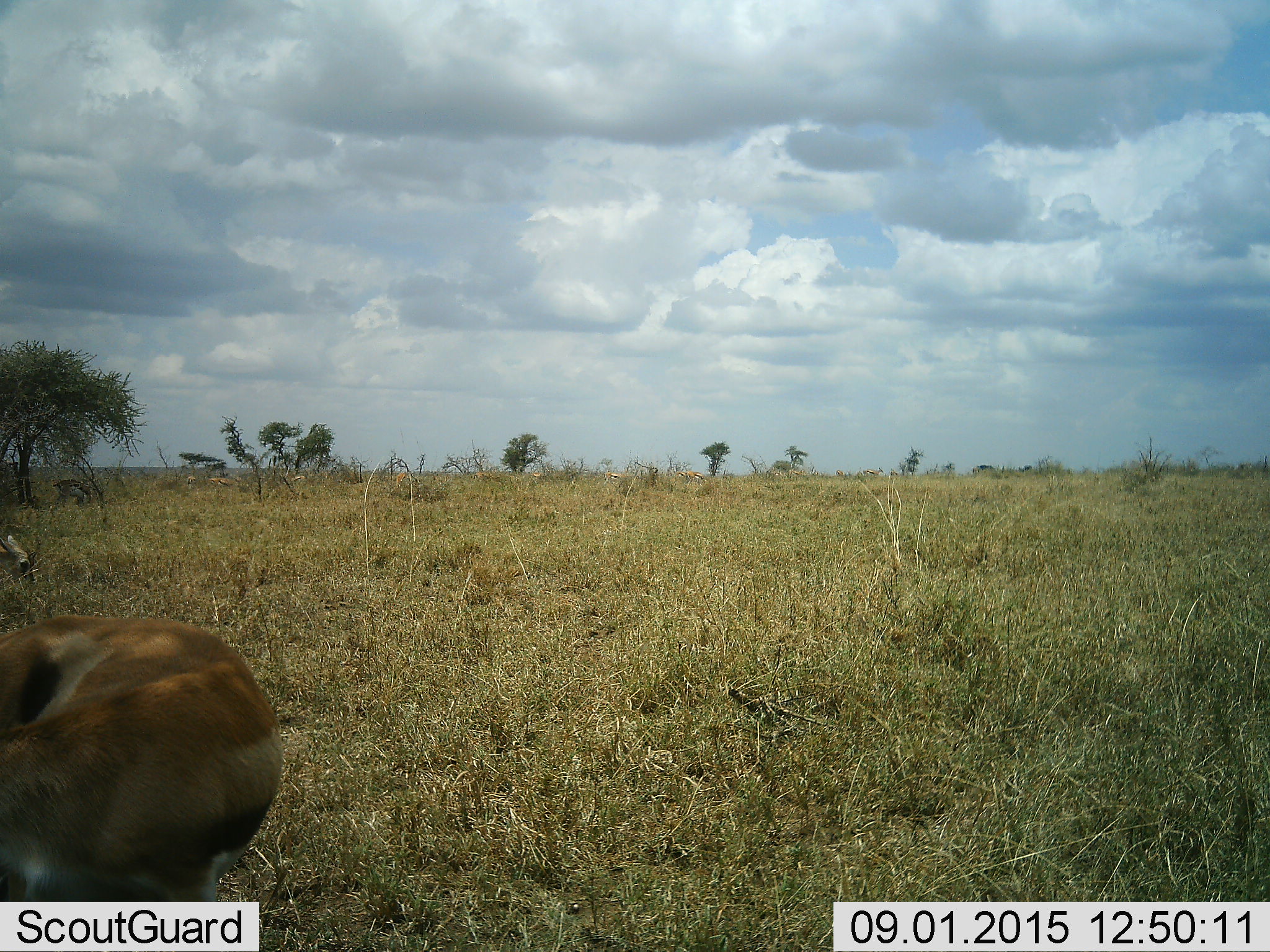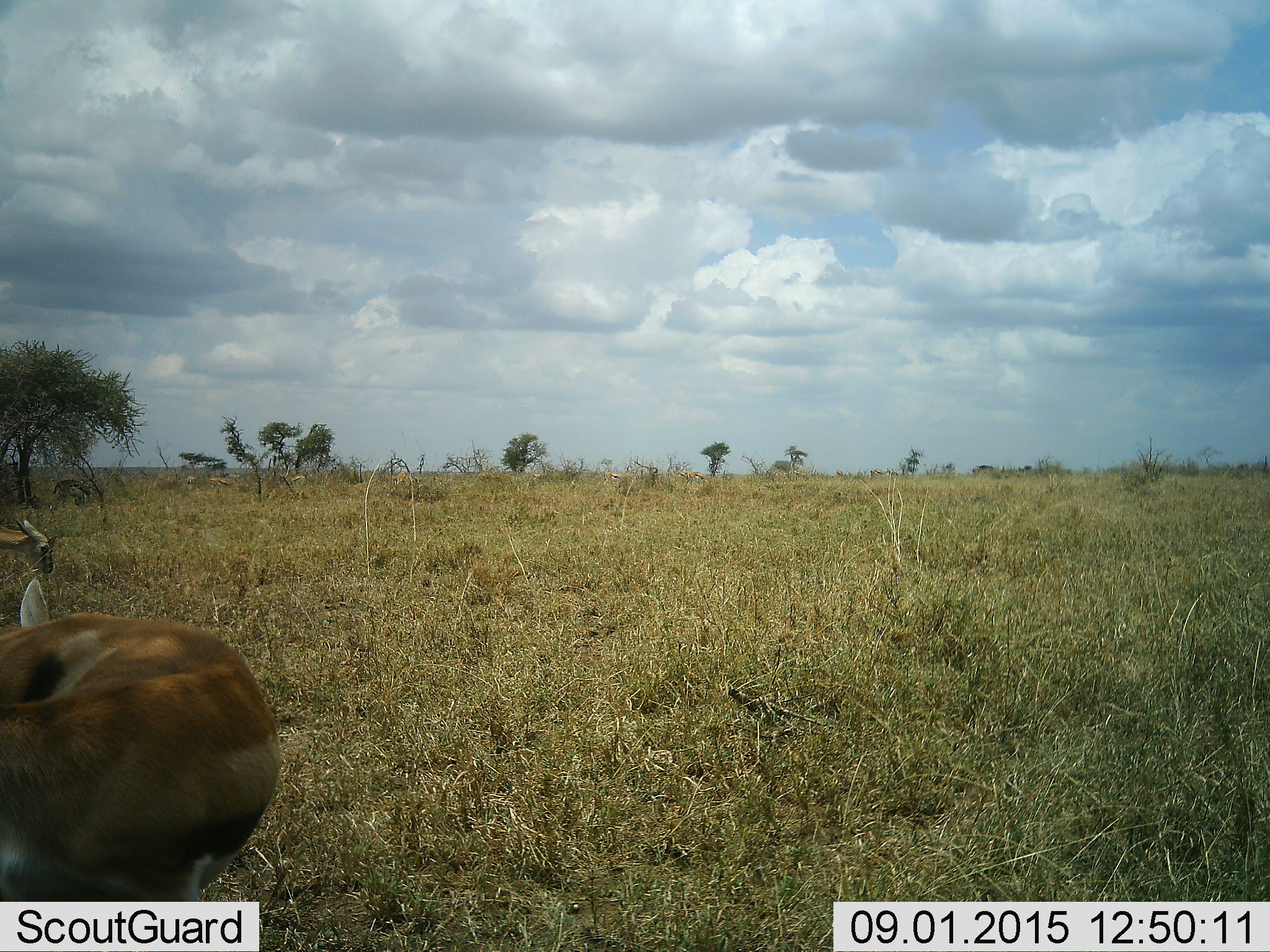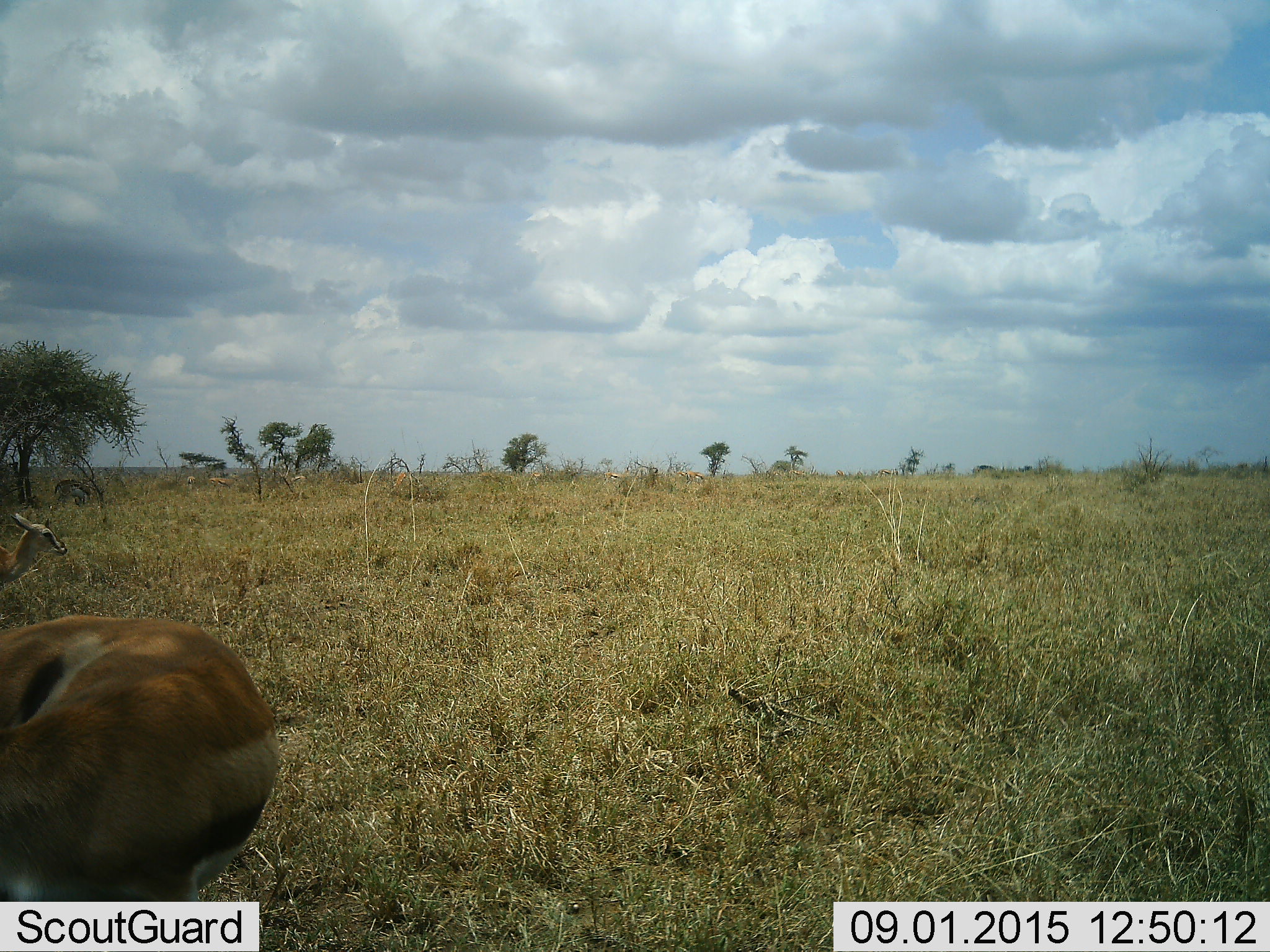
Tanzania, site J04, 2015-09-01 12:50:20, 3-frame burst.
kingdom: Animalia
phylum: Chordata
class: Mammalia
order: Artiodactyla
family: Bovidae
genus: Eudorcas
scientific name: Eudorcas thomsonii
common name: thomson's gazelle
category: gazellethomsons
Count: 2.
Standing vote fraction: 62%.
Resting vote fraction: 0%.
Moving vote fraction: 38%.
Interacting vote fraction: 0%.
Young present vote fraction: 0%.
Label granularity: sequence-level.